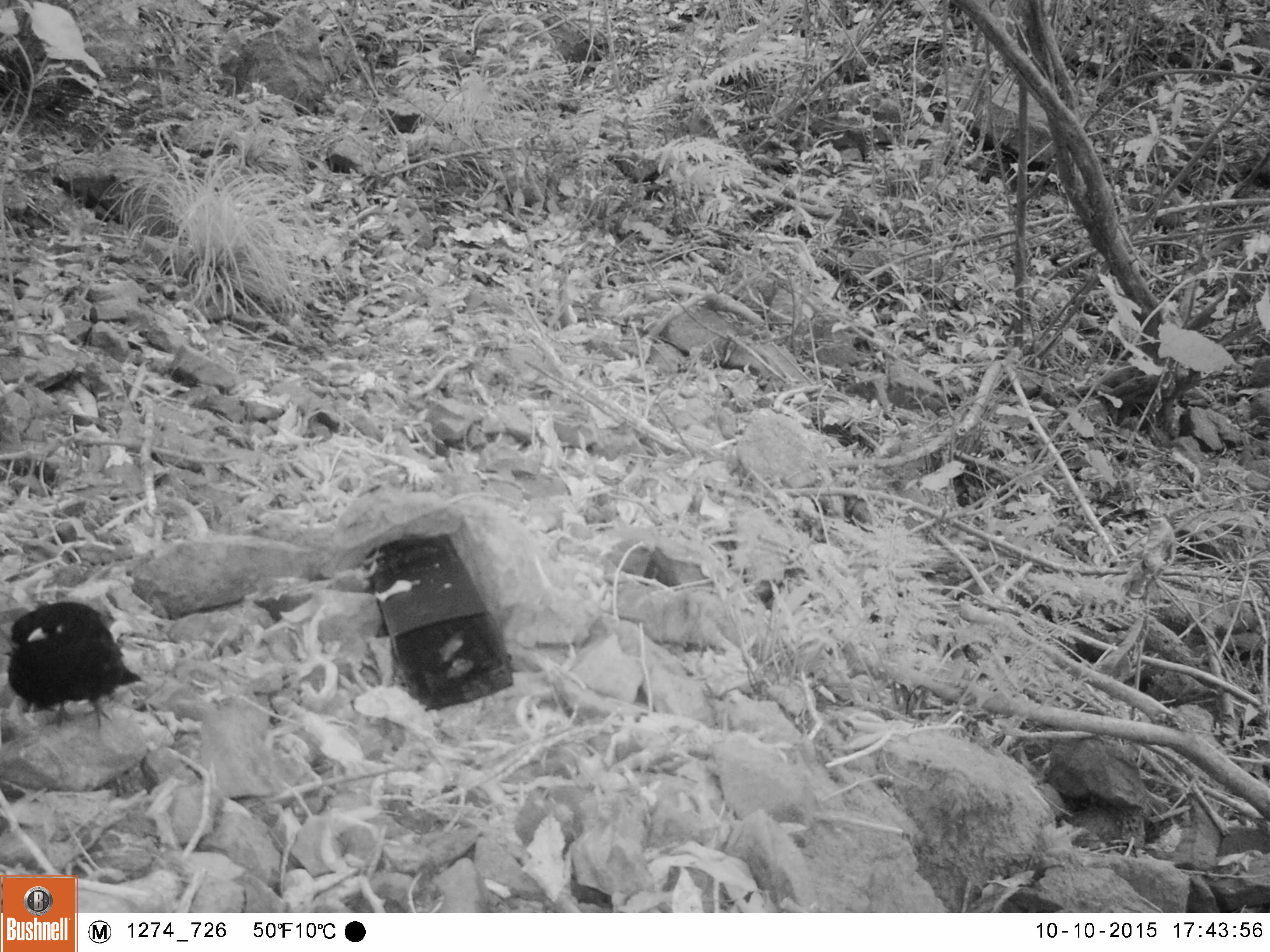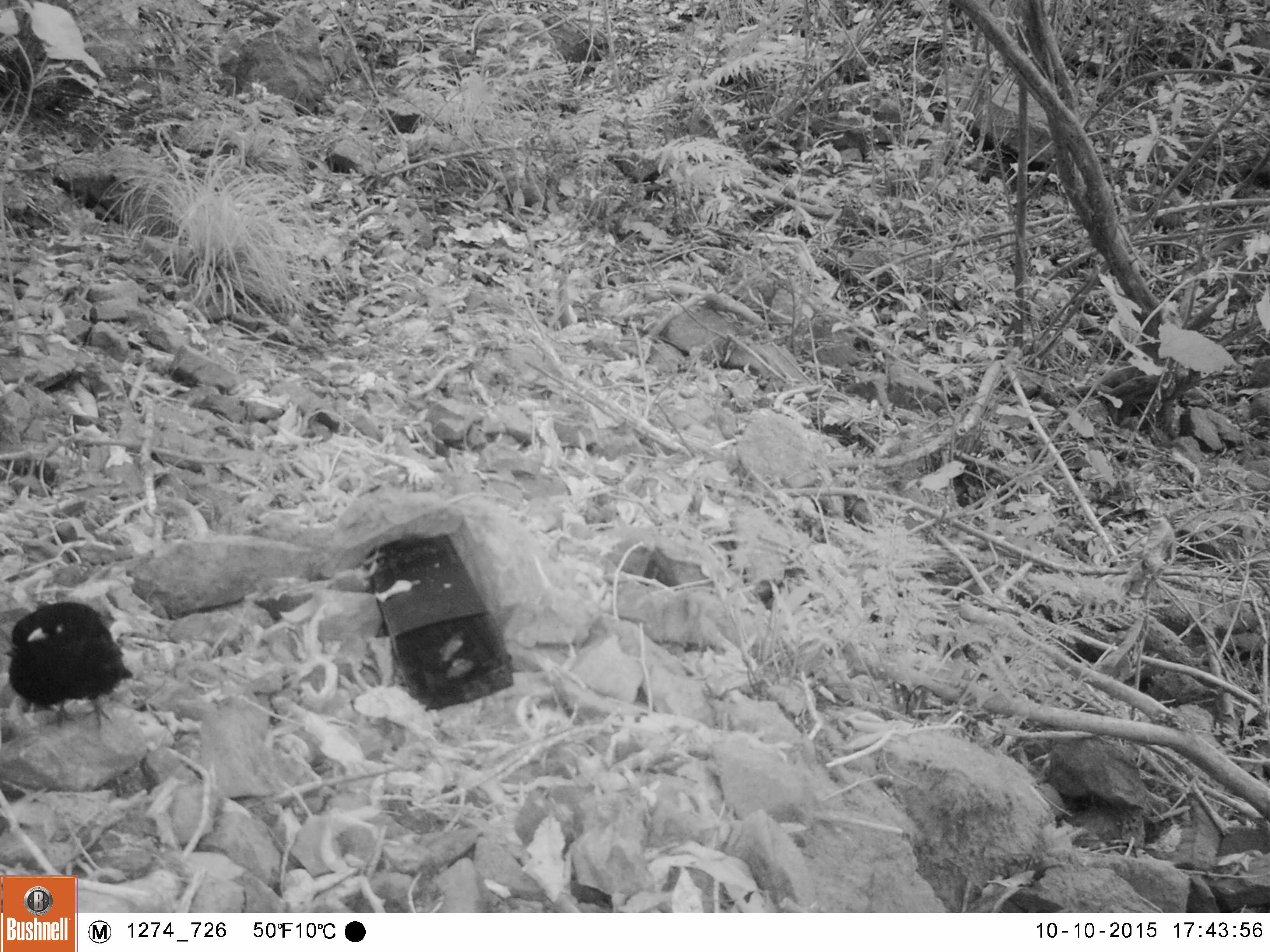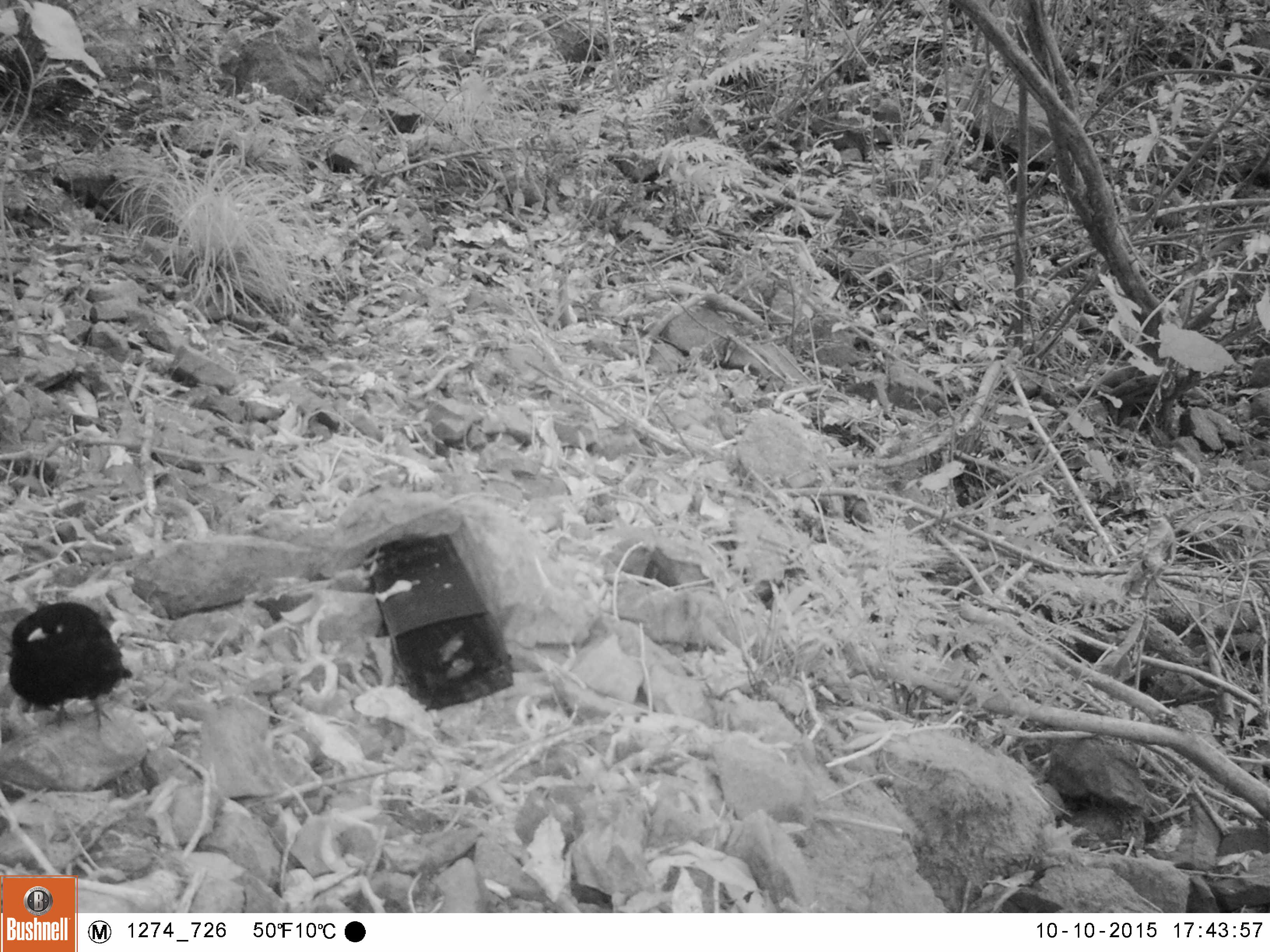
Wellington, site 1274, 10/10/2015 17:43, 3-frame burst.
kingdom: Animalia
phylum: Chordata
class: Aves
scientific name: Aves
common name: bird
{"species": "bird (Aves)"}